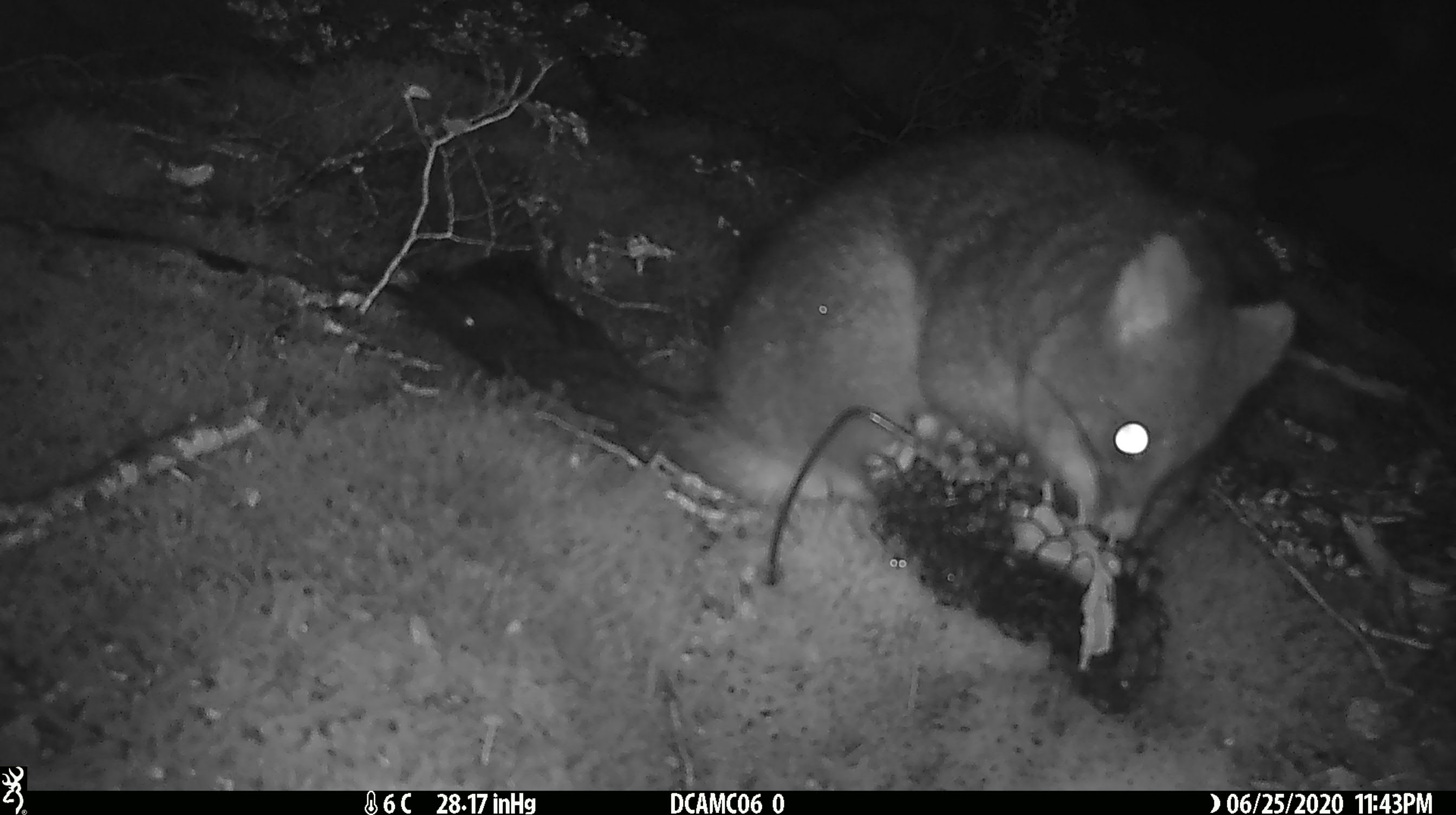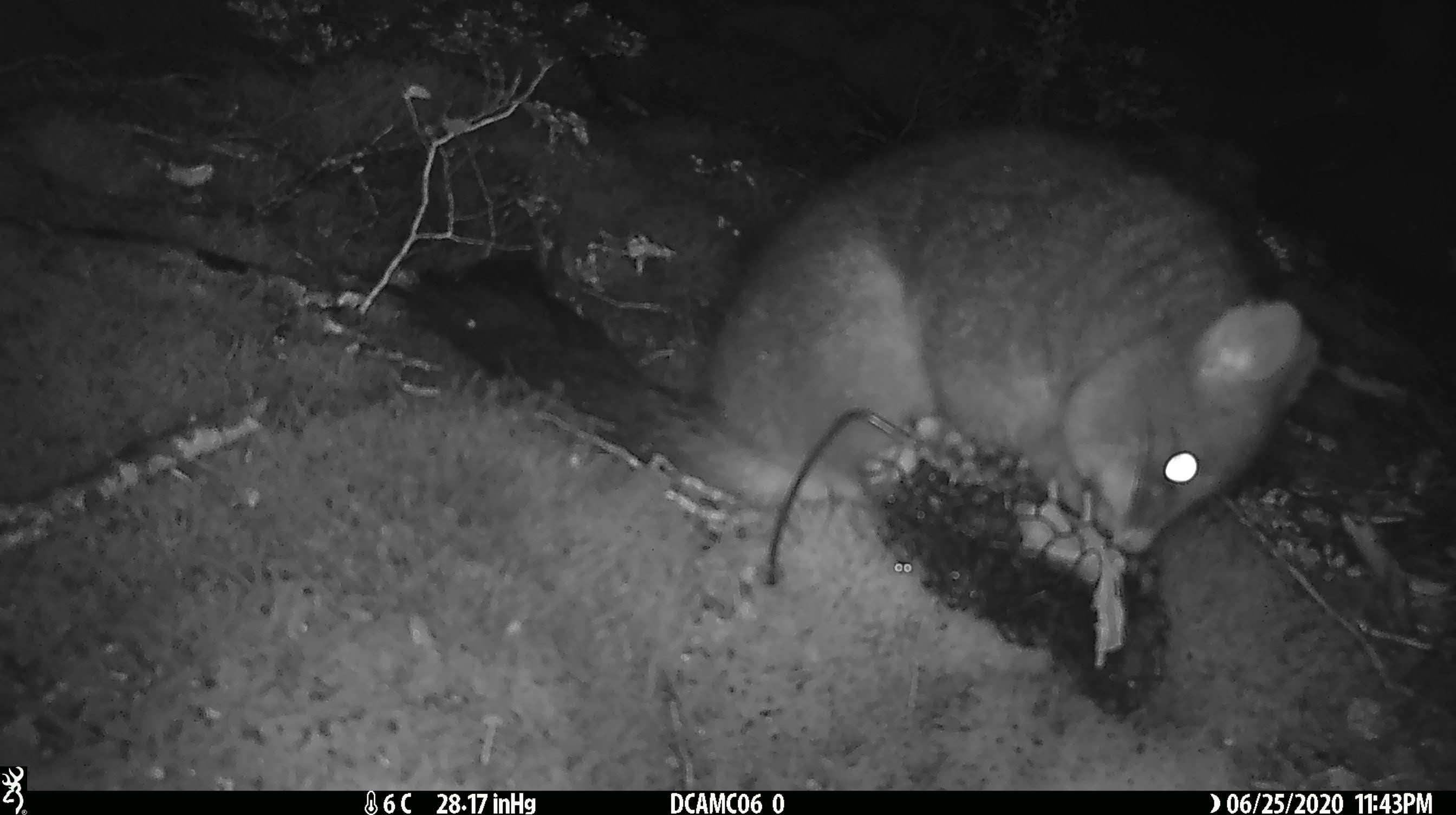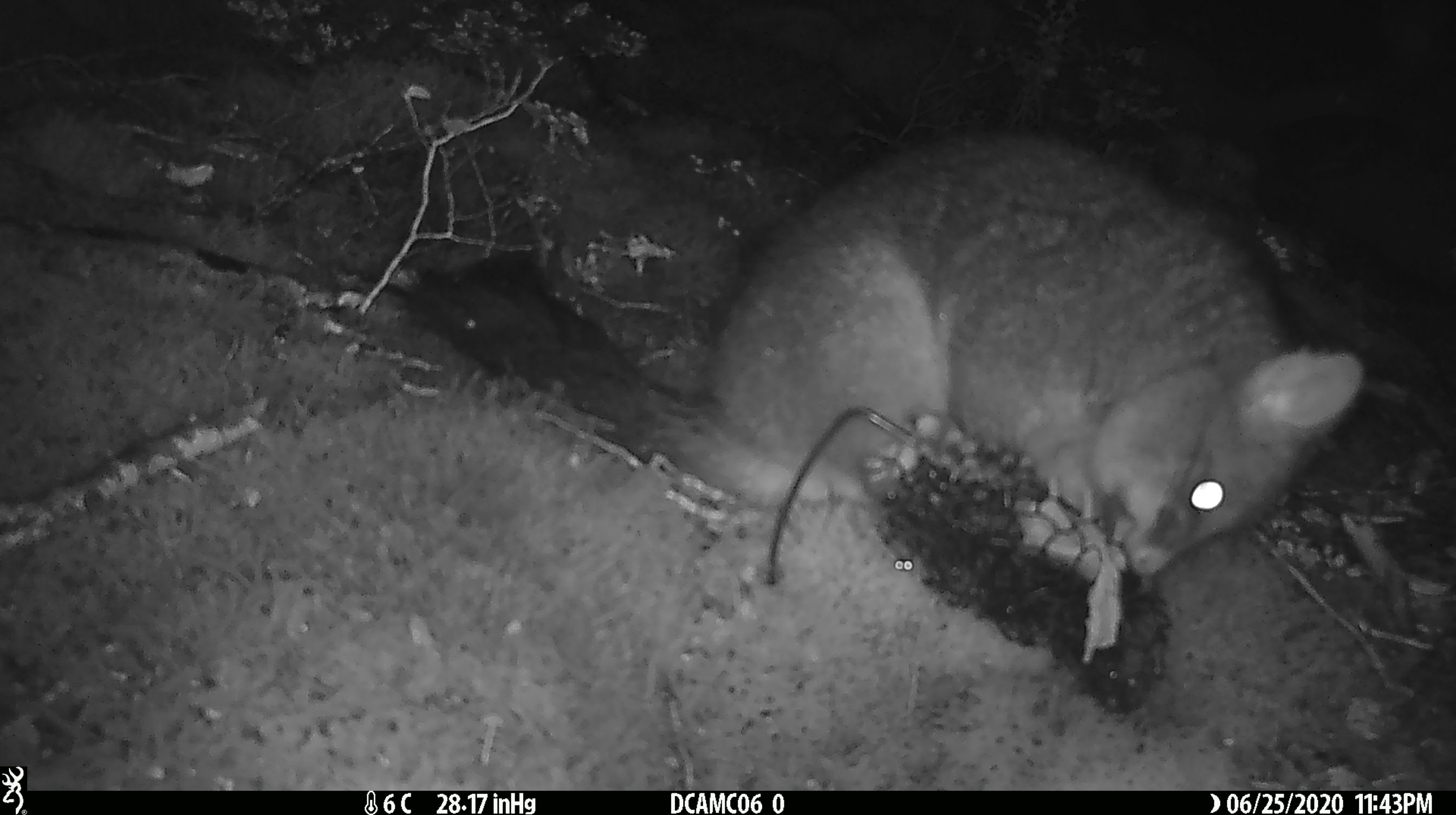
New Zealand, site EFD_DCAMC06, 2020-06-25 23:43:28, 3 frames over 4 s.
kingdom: Animalia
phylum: Chordata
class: Mammalia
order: Diprotodontia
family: Phalangeridae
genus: Trichosurus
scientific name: Trichosurus vulpecula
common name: common brushtail possum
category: possum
Possum (common brushtail possum) (Trichosurus vulpecula).